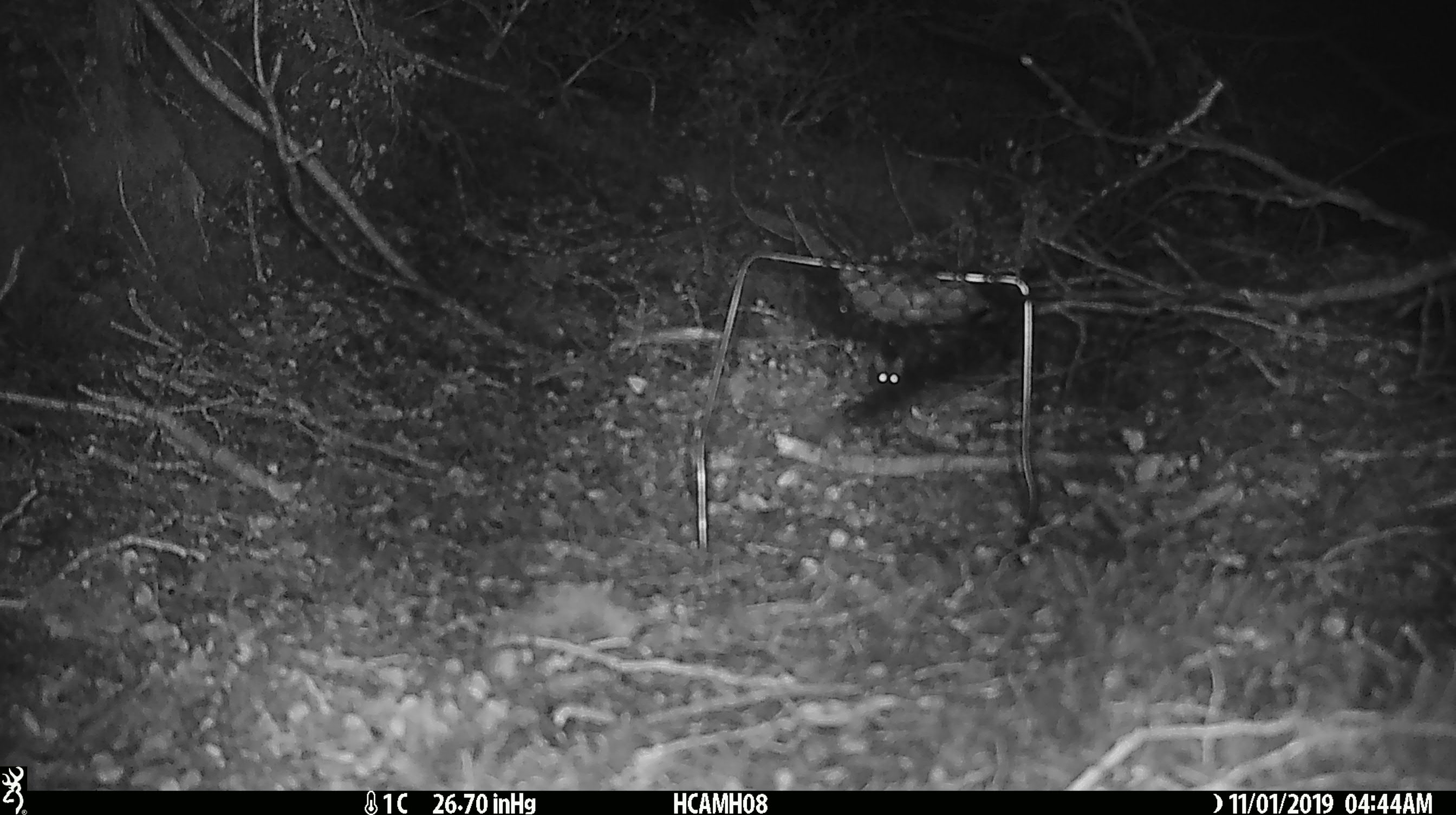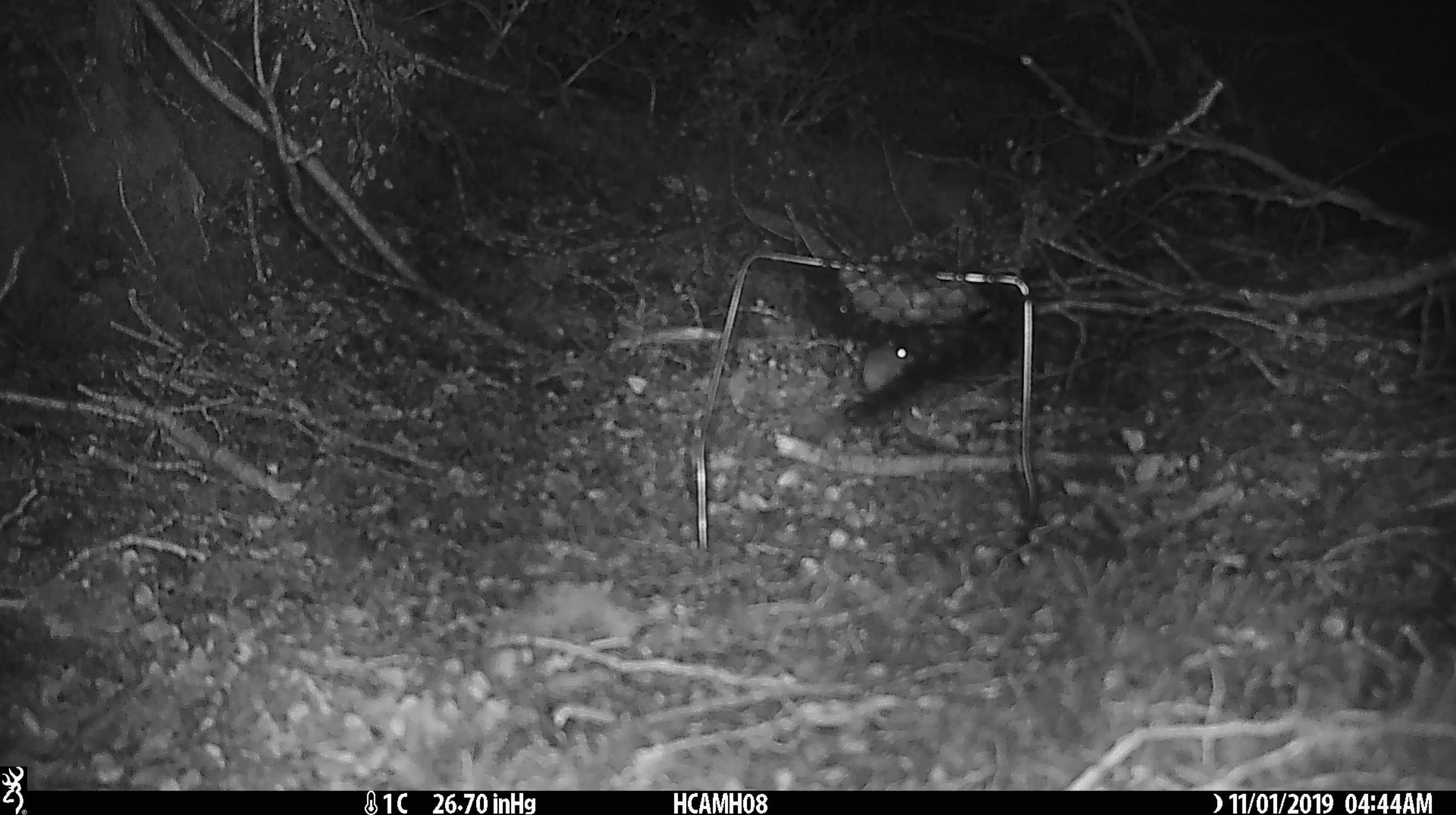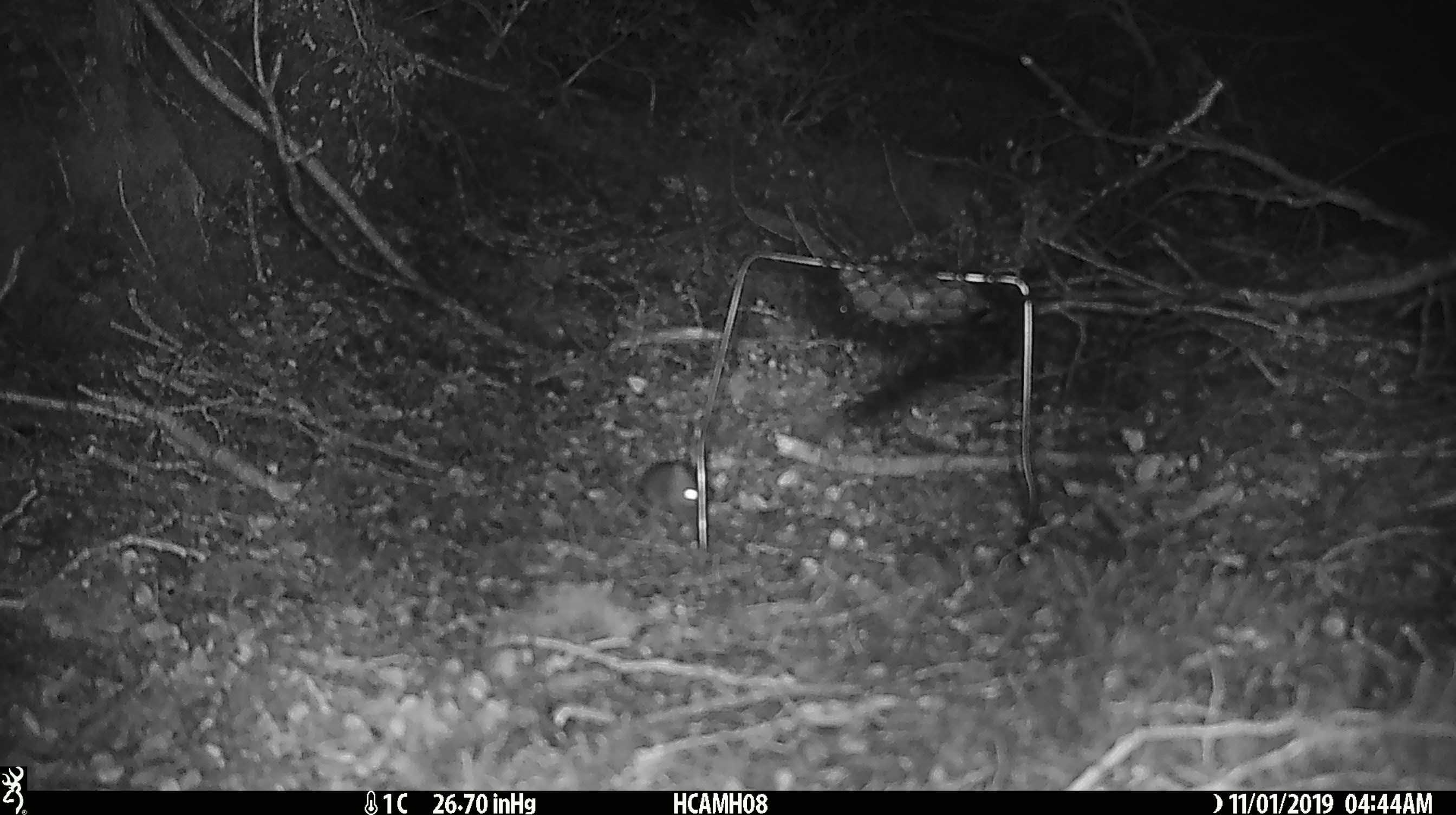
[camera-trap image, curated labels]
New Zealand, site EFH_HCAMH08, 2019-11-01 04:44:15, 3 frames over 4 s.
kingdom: Animalia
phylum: Chordata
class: Mammalia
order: Rodentia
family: Muridae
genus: Mus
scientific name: Mus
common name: mouse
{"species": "mouse (Mus)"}